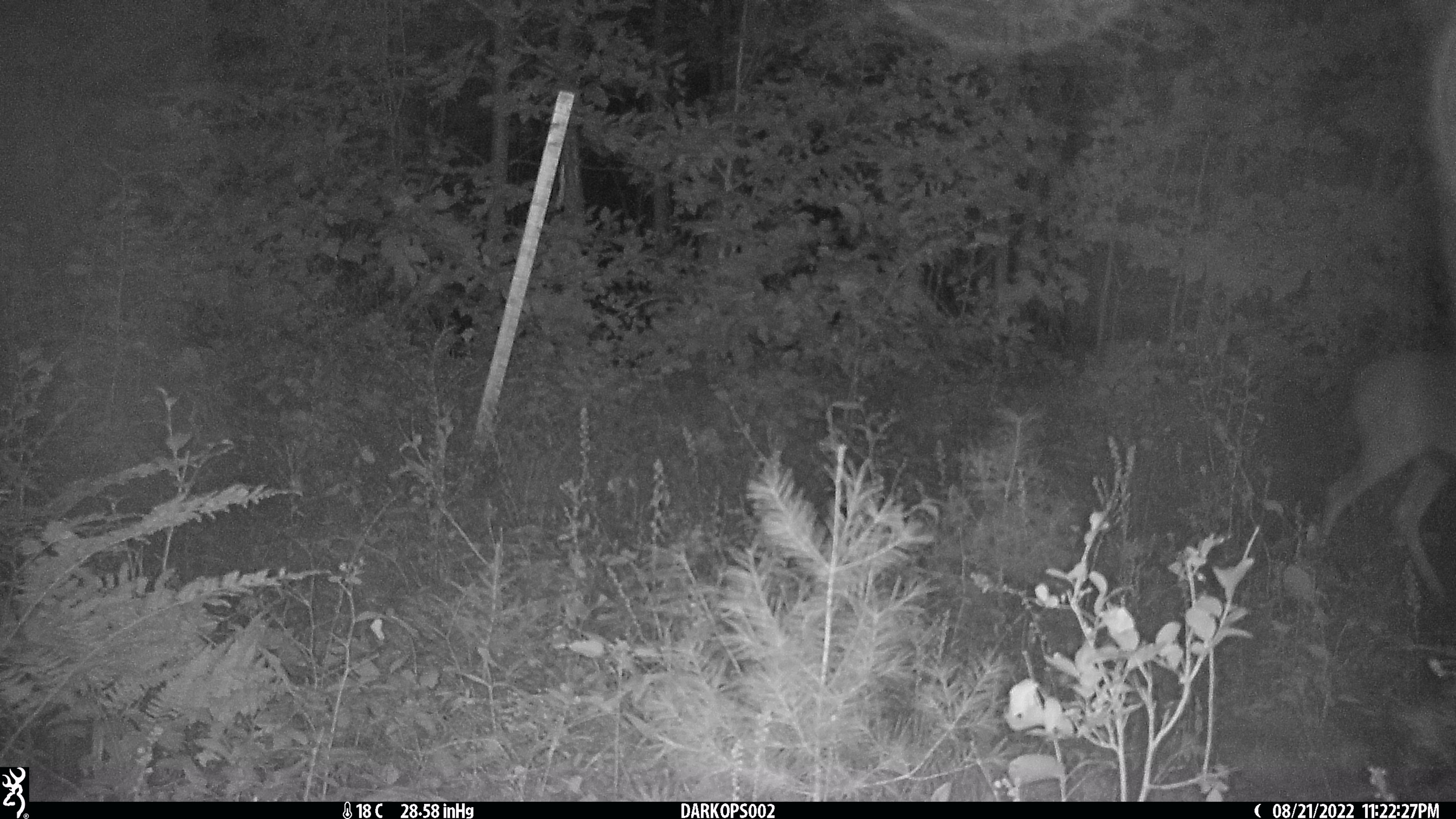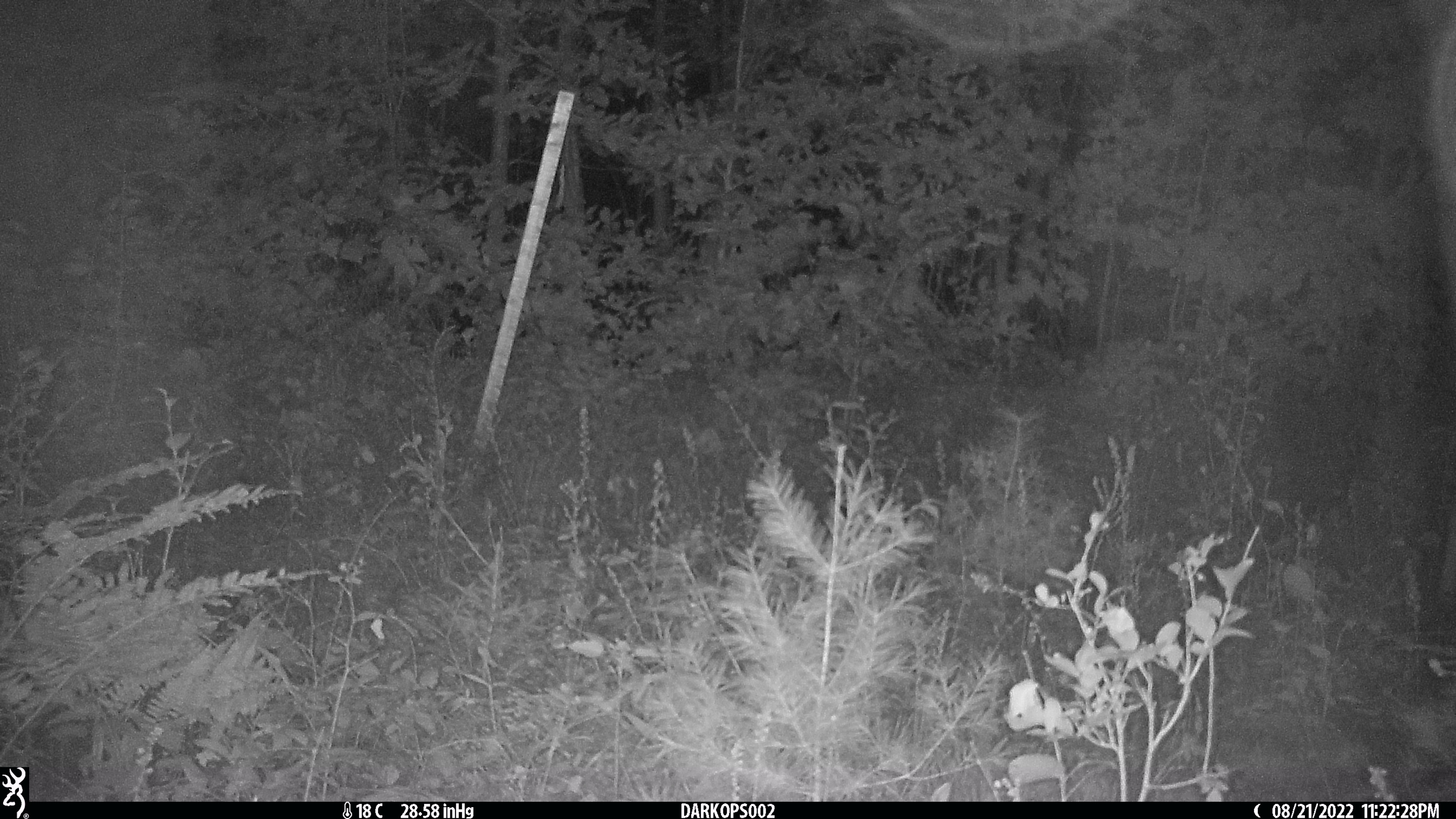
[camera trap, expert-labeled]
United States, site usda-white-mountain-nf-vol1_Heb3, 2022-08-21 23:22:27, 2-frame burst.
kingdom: Animalia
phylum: Chordata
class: Mammalia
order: Artiodactyla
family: Cervidae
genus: Odocoileus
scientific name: Odocoileus virginianus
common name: white-tailed deer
White-tailed deer (Odocoileus virginianus).